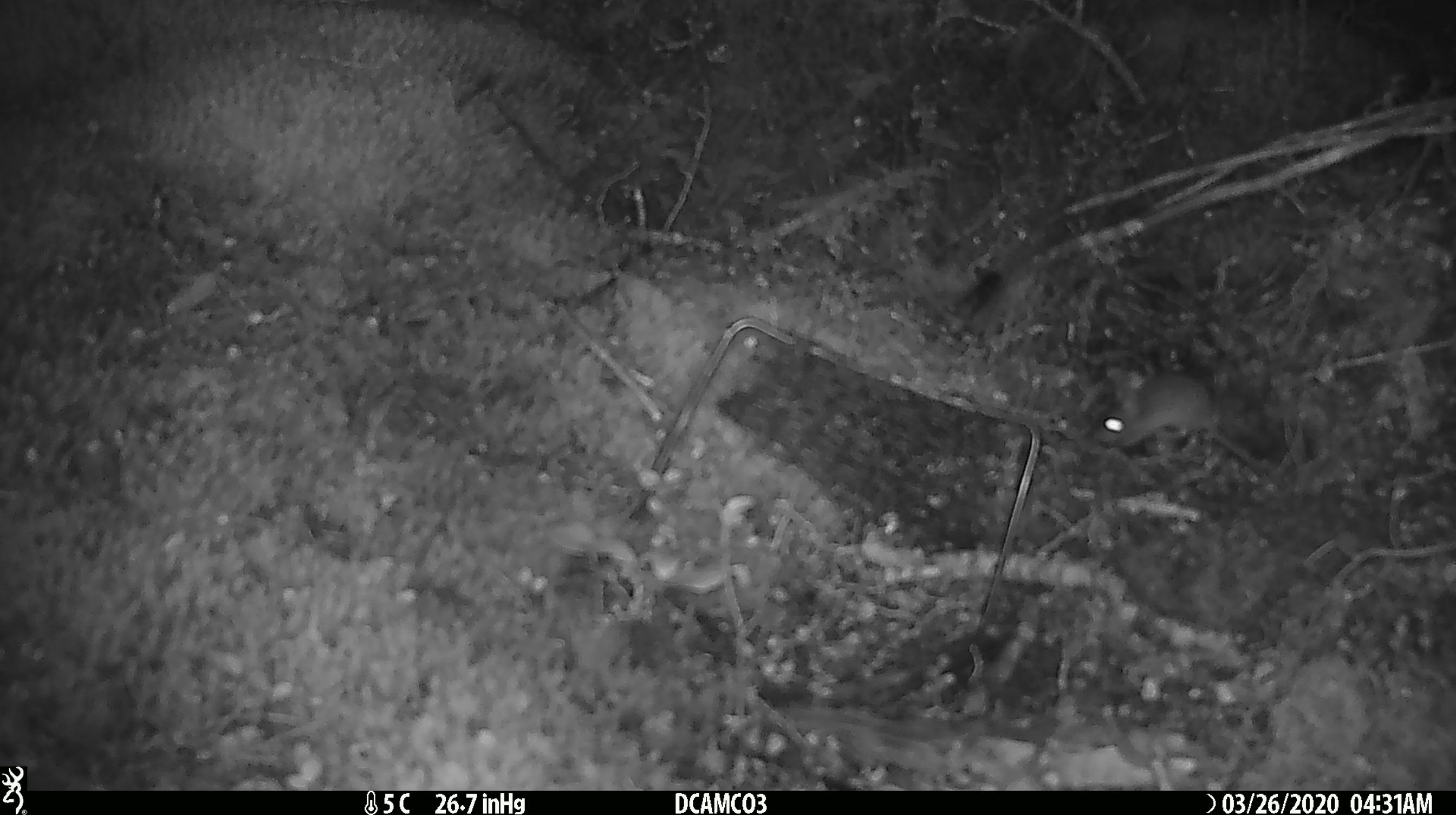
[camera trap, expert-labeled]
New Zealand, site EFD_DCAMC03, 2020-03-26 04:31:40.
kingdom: Animalia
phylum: Chordata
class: Mammalia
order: Rodentia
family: Muridae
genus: Mus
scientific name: Mus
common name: mouse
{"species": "mouse (Mus)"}